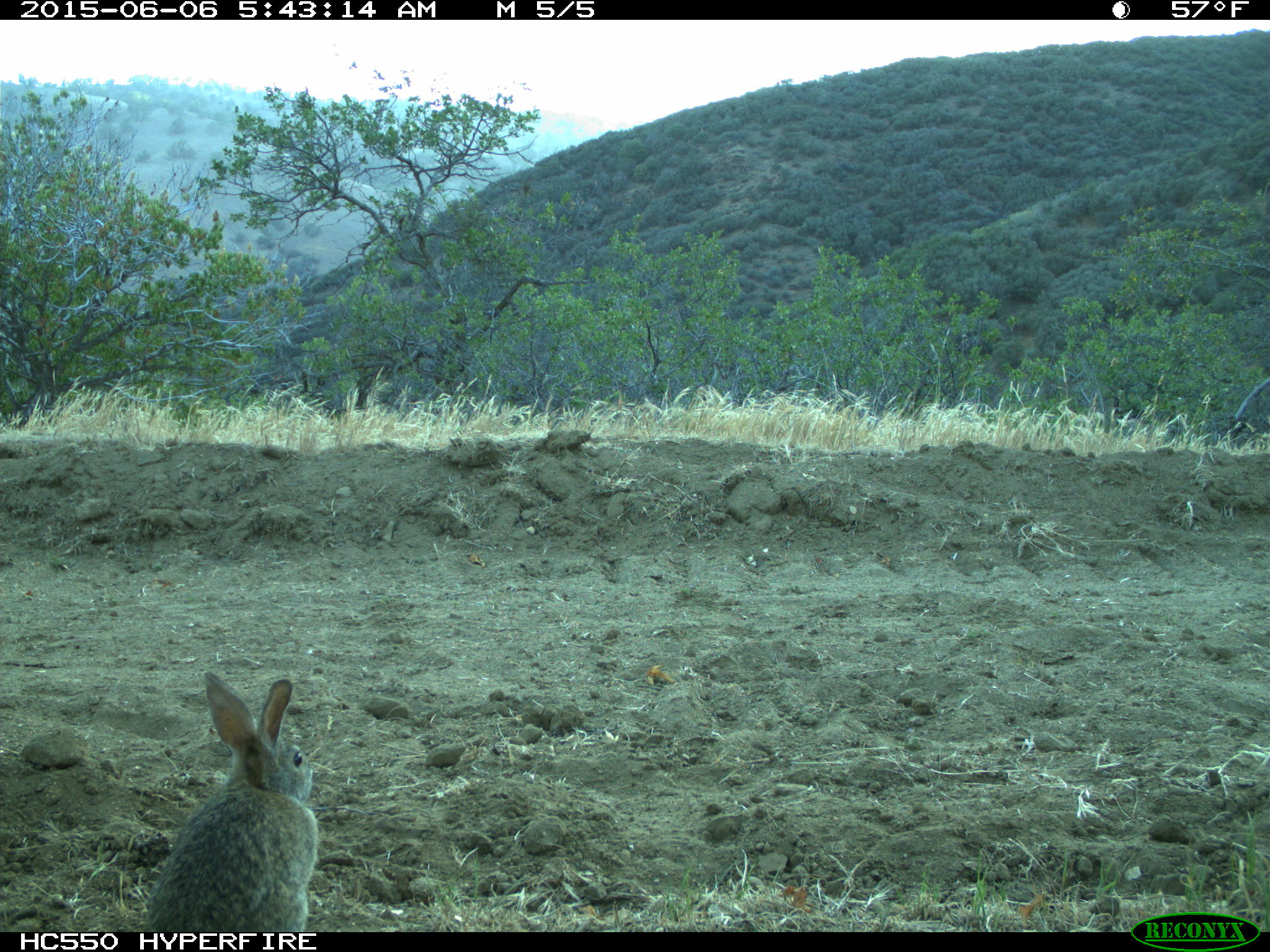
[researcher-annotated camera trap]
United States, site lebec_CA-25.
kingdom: Animalia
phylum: Chordata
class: Mammalia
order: Lagomorpha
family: Leporidae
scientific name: Leporidae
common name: rabbits and hares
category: unidentified rabbit